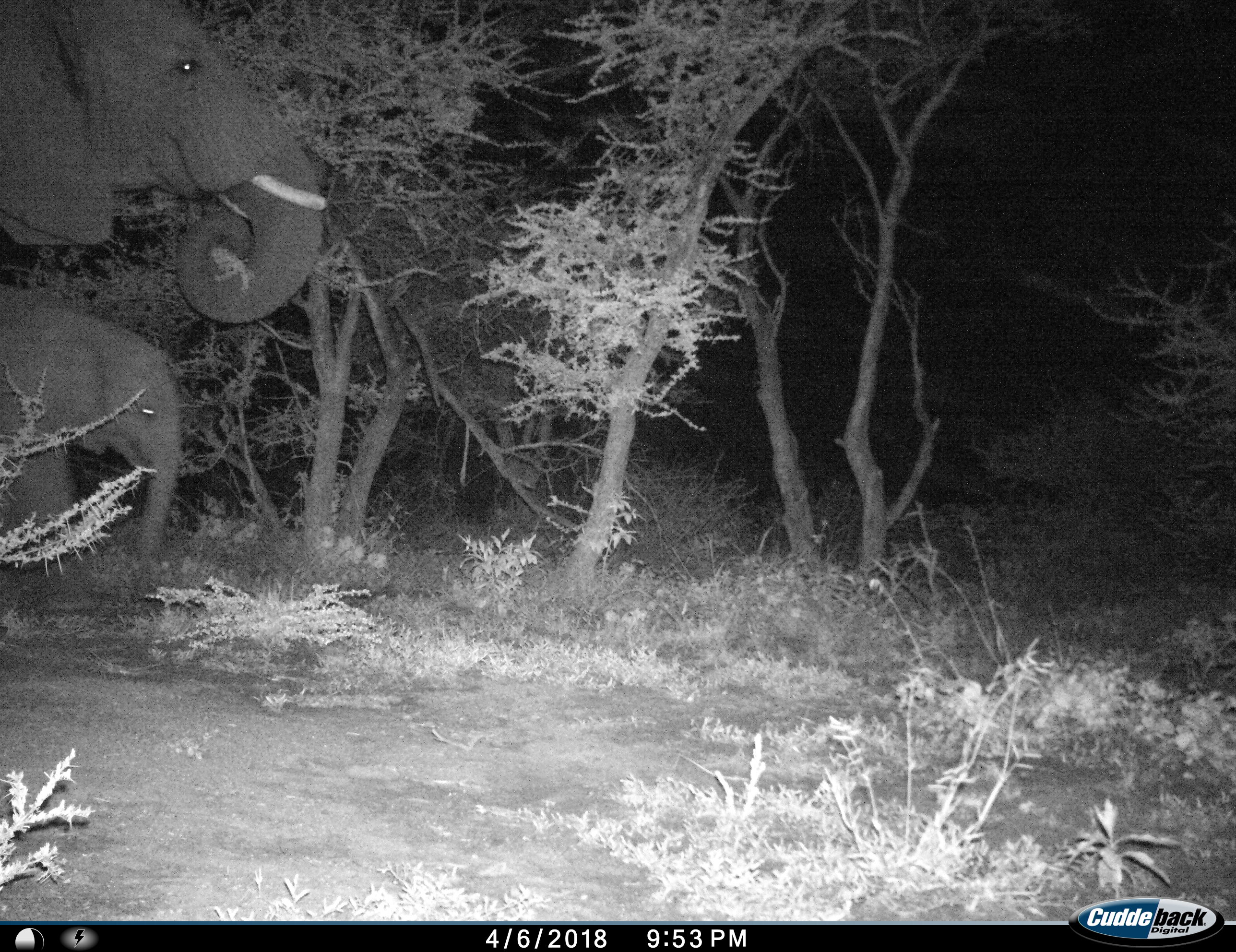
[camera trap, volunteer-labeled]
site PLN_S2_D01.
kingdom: Animalia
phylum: Chordata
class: Mammalia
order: Proboscidea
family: Elephantidae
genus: Loxodonta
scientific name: Loxodonta africana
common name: african bush elephant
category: elephant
Elephant (african bush elephant) (Loxodonta africana), count 2. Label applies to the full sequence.